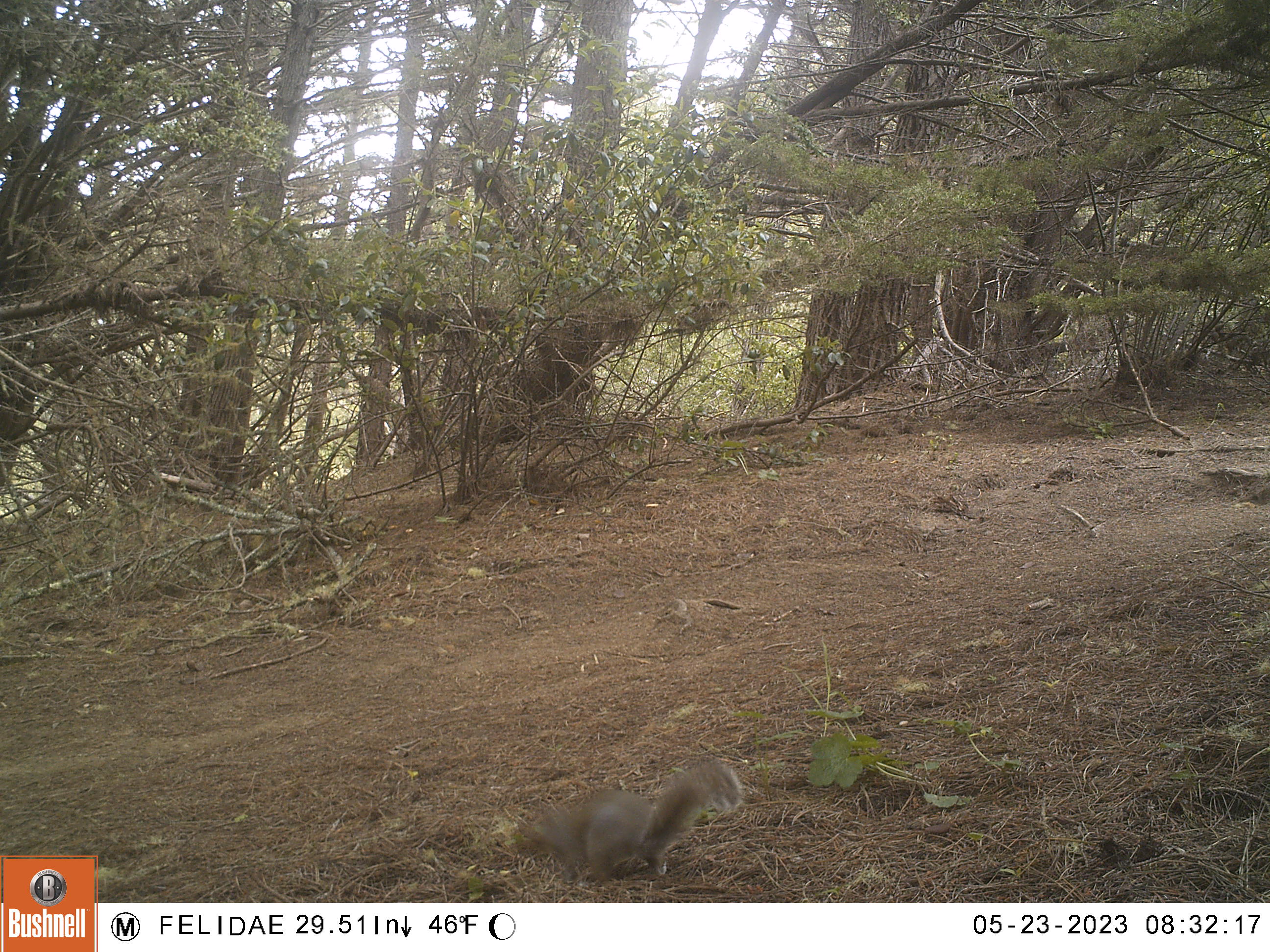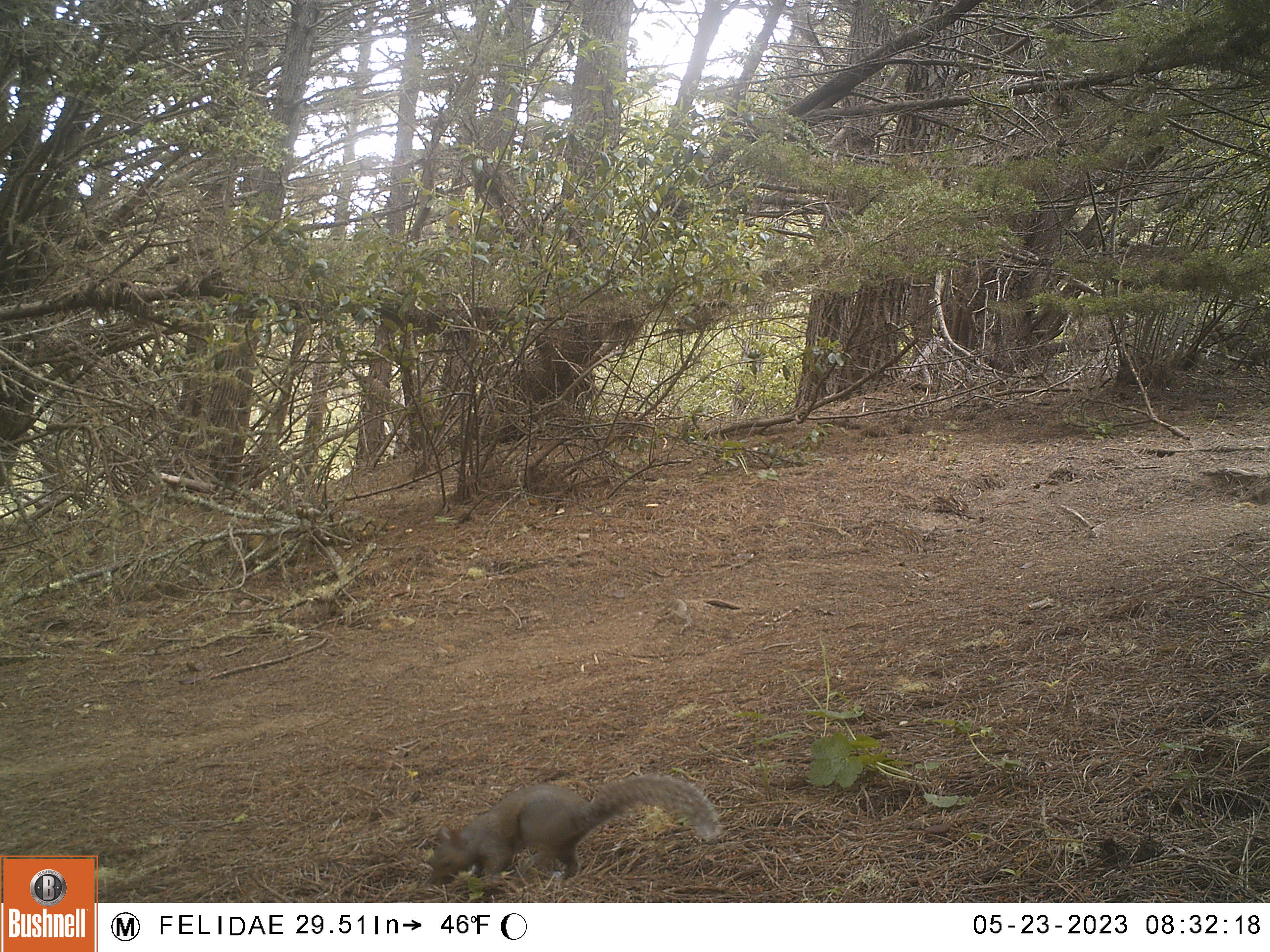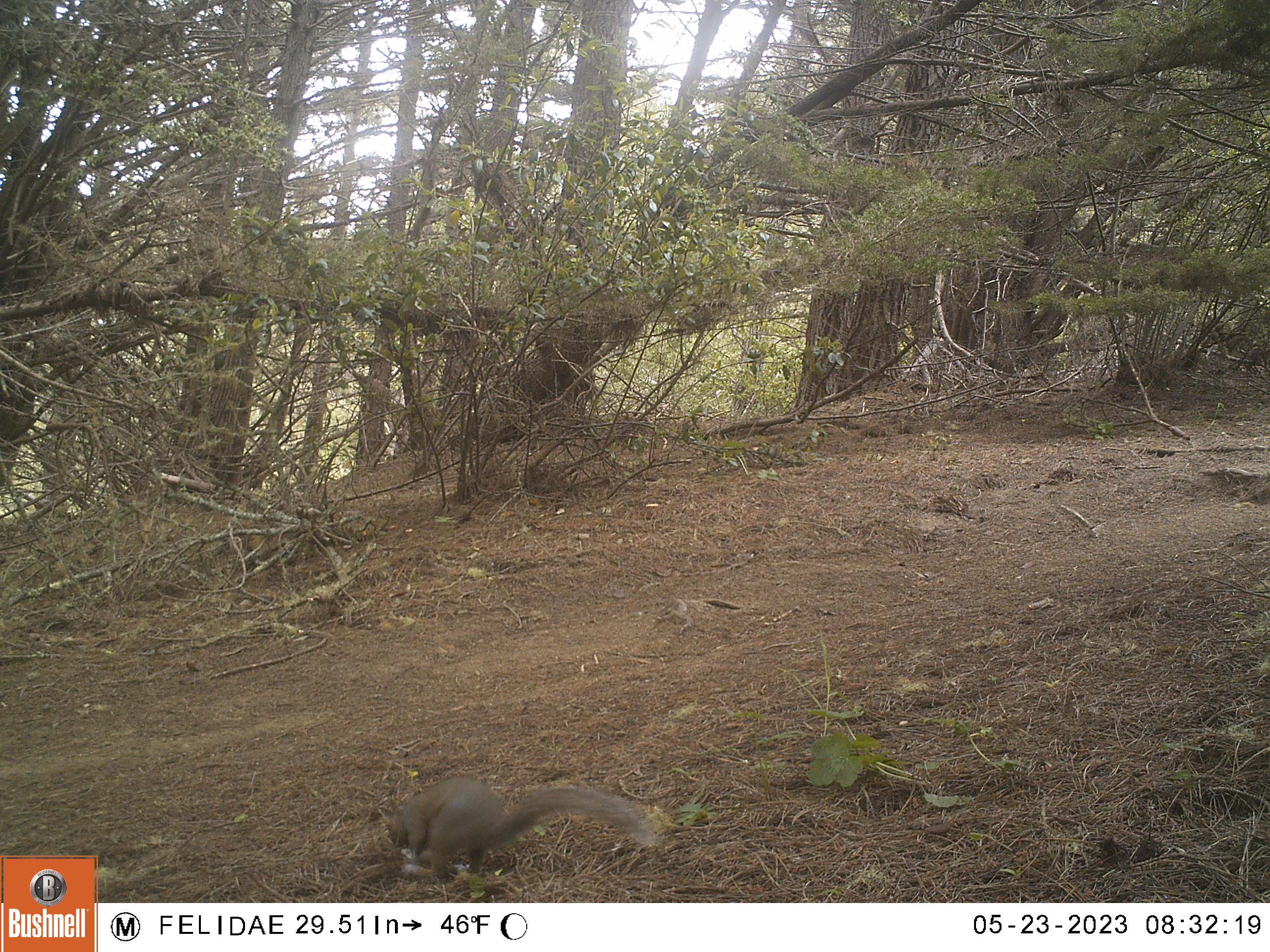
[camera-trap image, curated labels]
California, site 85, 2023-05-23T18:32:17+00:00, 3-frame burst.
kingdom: Animalia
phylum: Chordata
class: Mammalia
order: Rodentia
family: Sciuridae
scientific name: Sciuridae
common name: squirrel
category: unknown squirrel